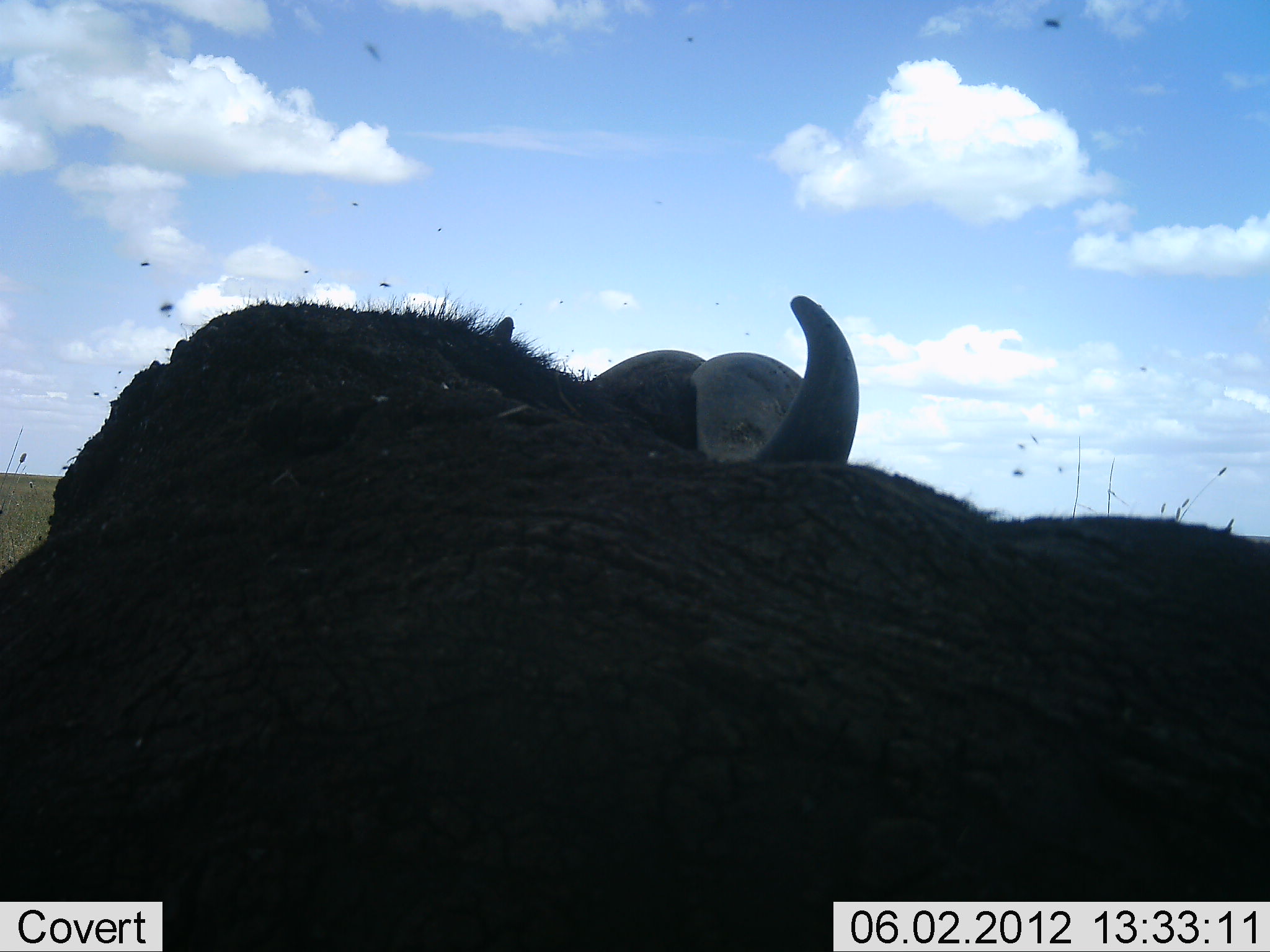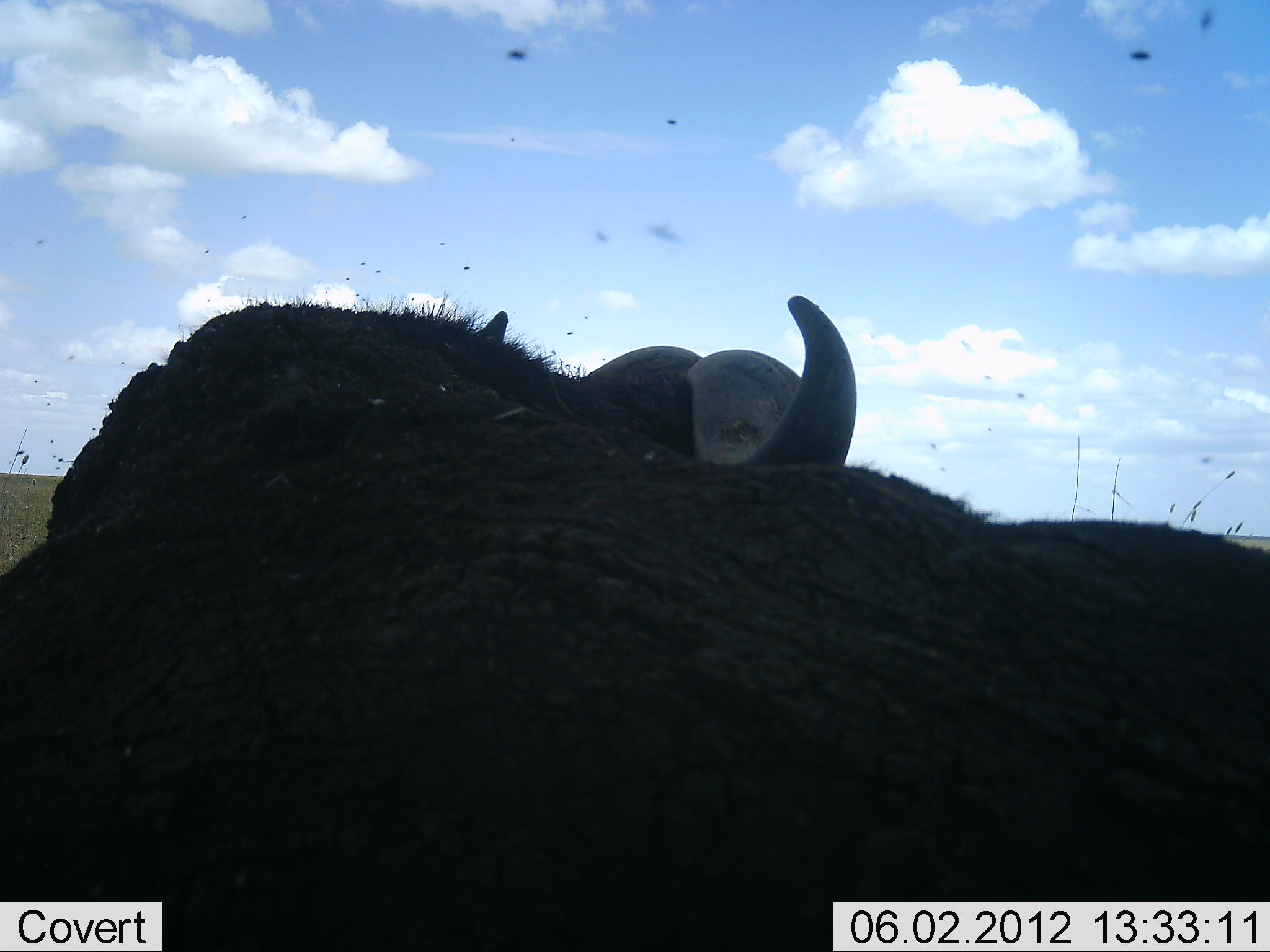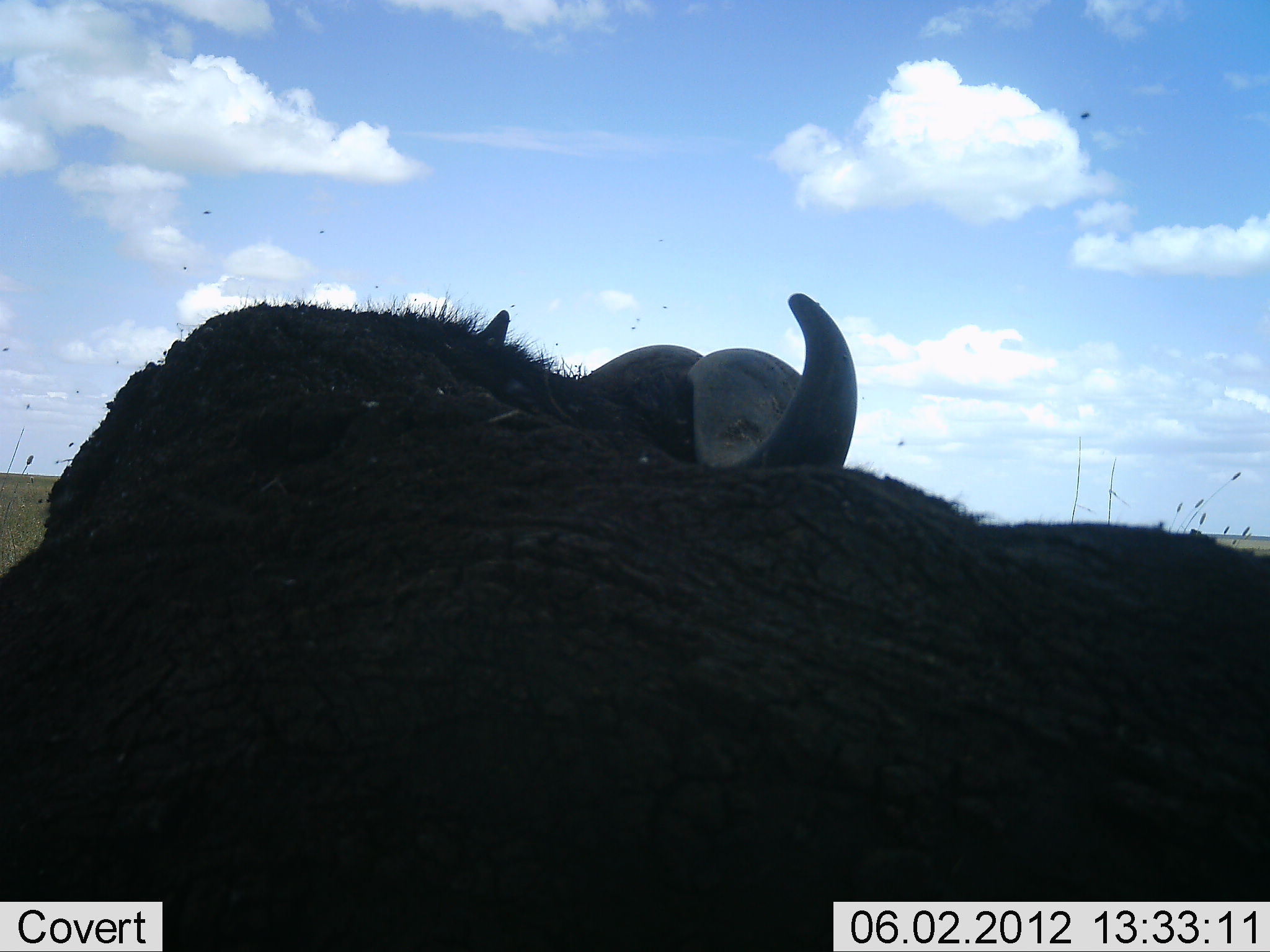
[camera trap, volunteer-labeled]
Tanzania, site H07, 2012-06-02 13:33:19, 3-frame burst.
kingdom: Animalia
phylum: Chordata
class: Mammalia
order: Artiodactyla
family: Bovidae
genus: Syncerus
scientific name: Syncerus caffer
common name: cape buffalo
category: buffalo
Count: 1.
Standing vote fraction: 30%.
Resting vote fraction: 70%.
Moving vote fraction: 0%.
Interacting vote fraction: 0%.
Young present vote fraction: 0%.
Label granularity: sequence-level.